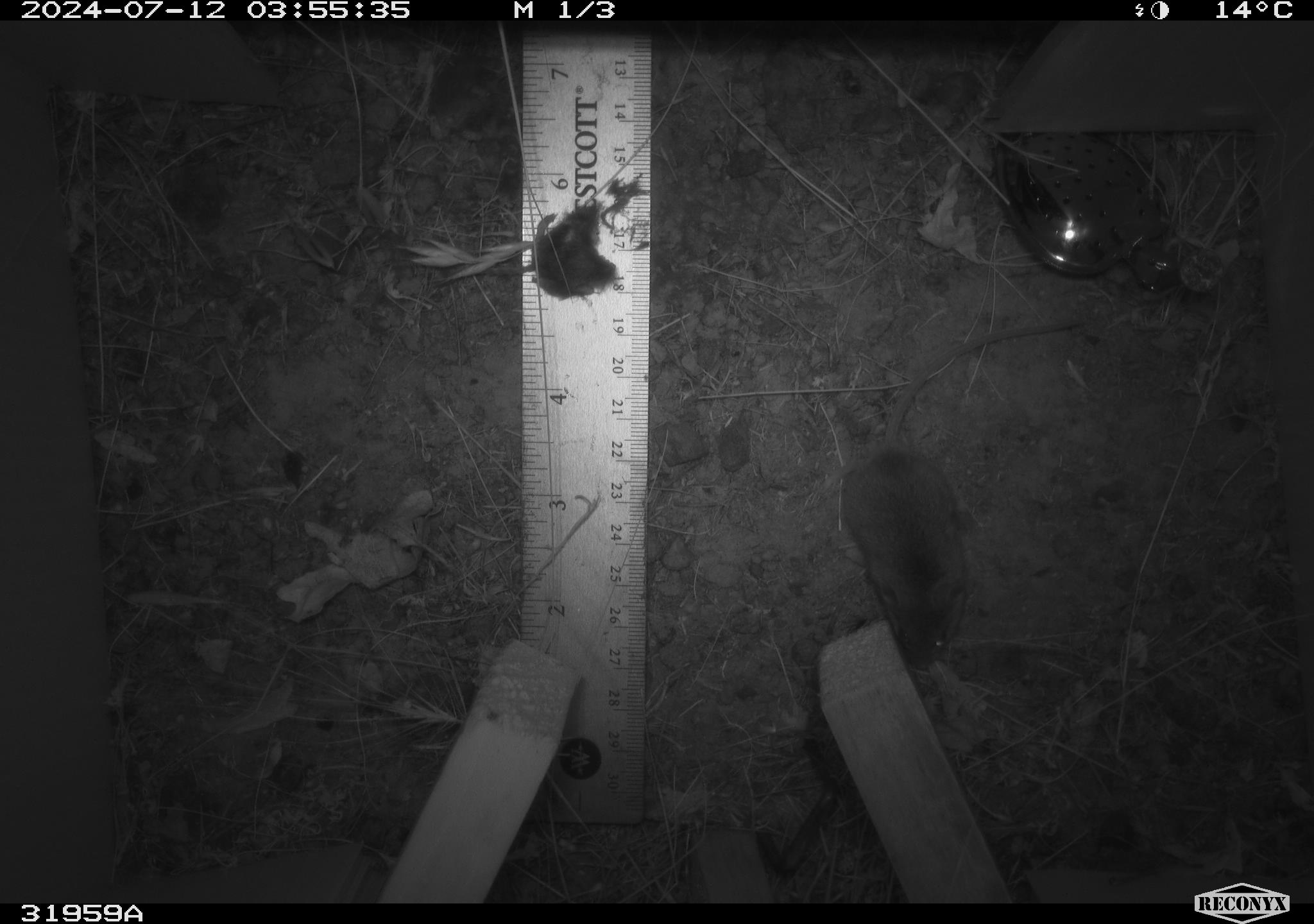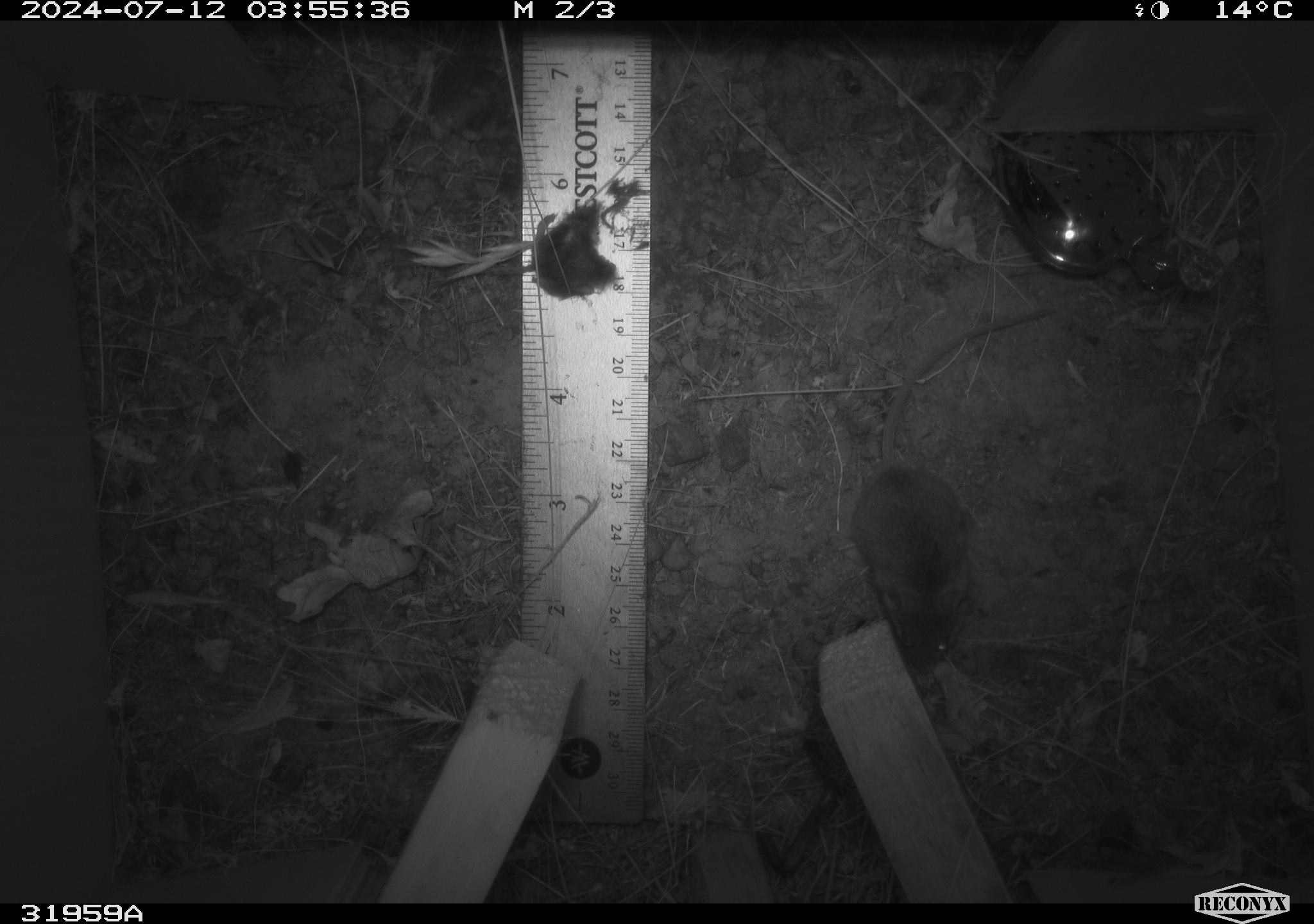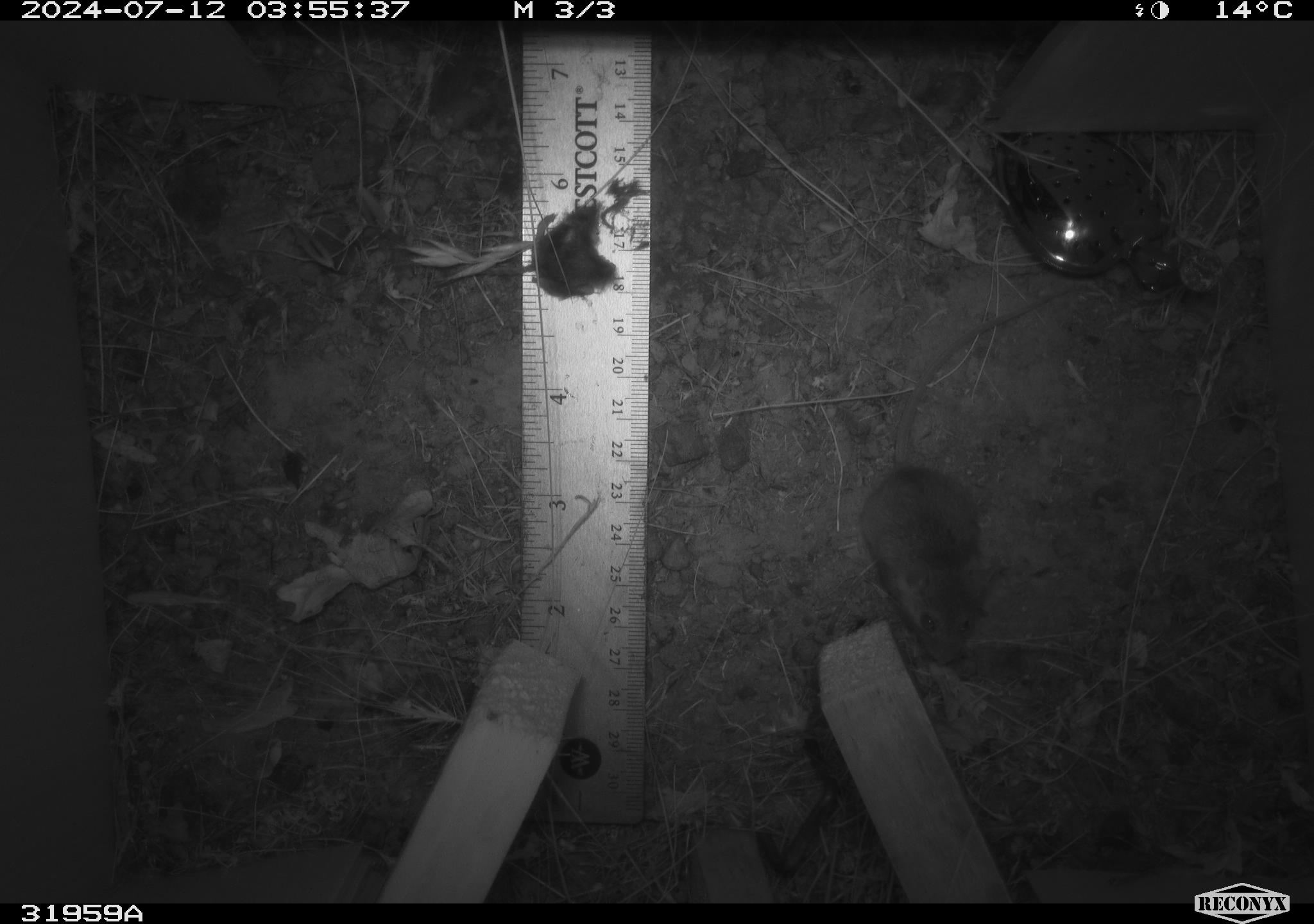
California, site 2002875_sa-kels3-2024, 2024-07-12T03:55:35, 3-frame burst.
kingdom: Animalia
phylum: Chordata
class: Mammalia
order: Rodentia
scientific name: Rodentia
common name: mouse species